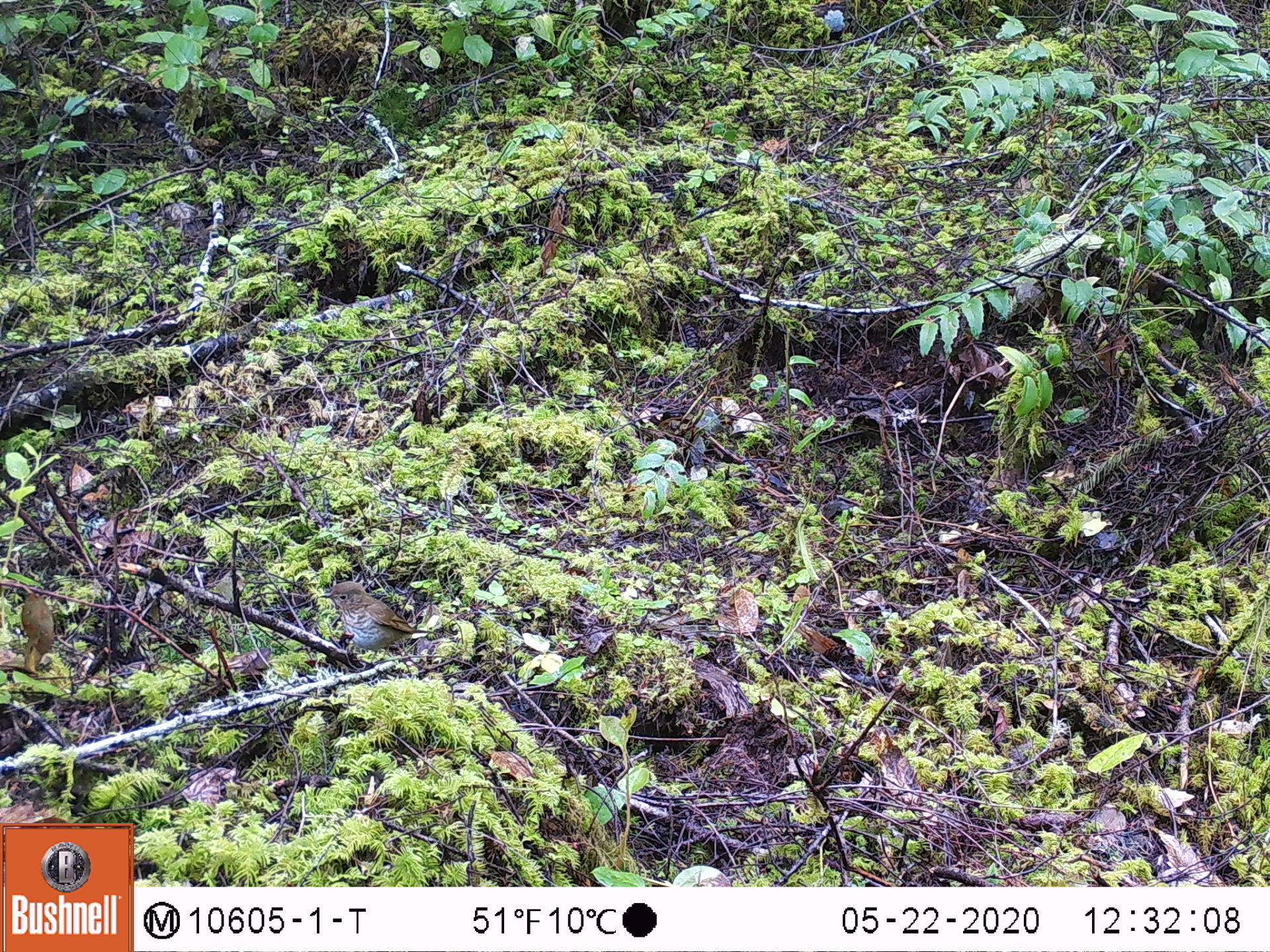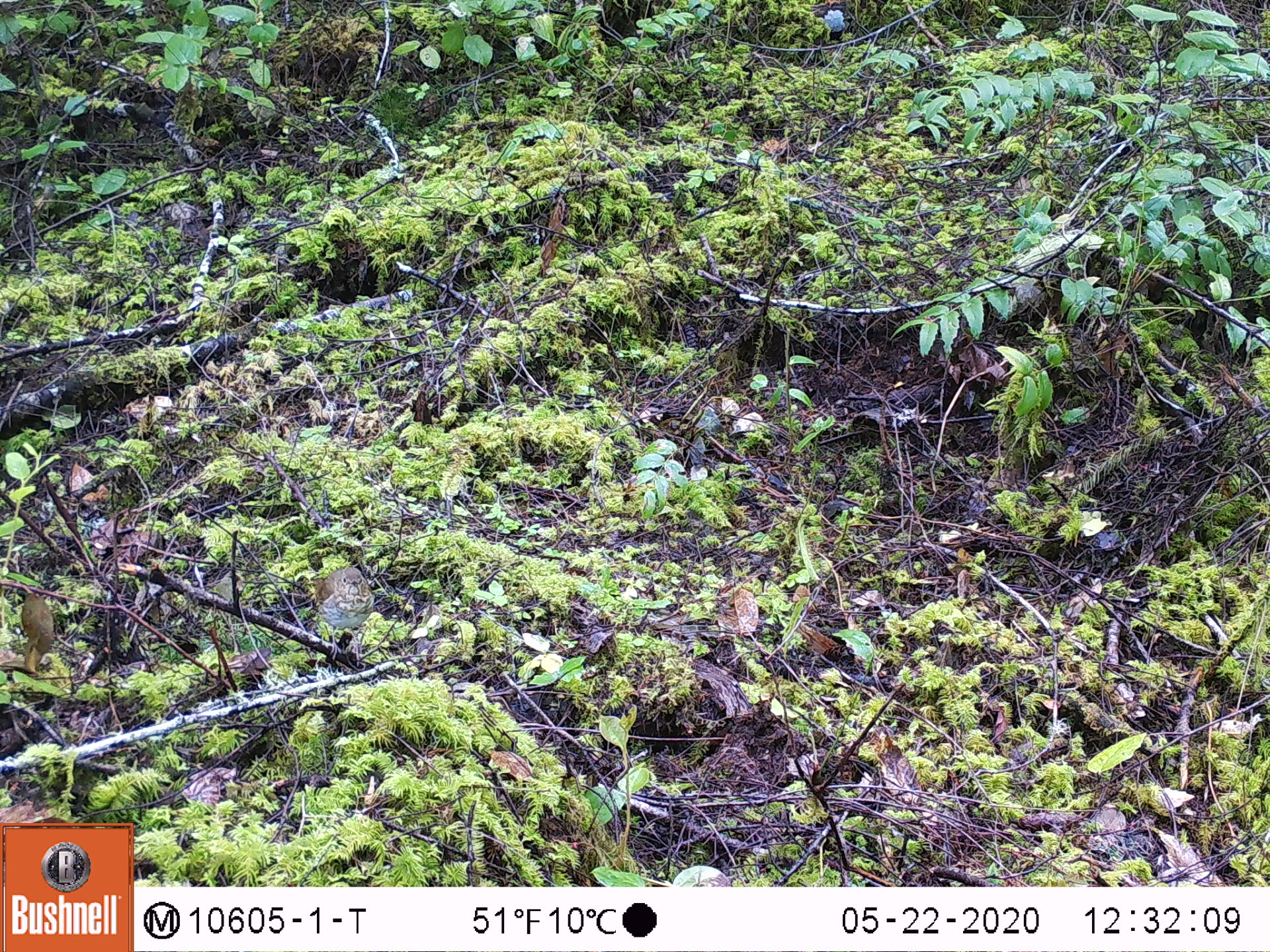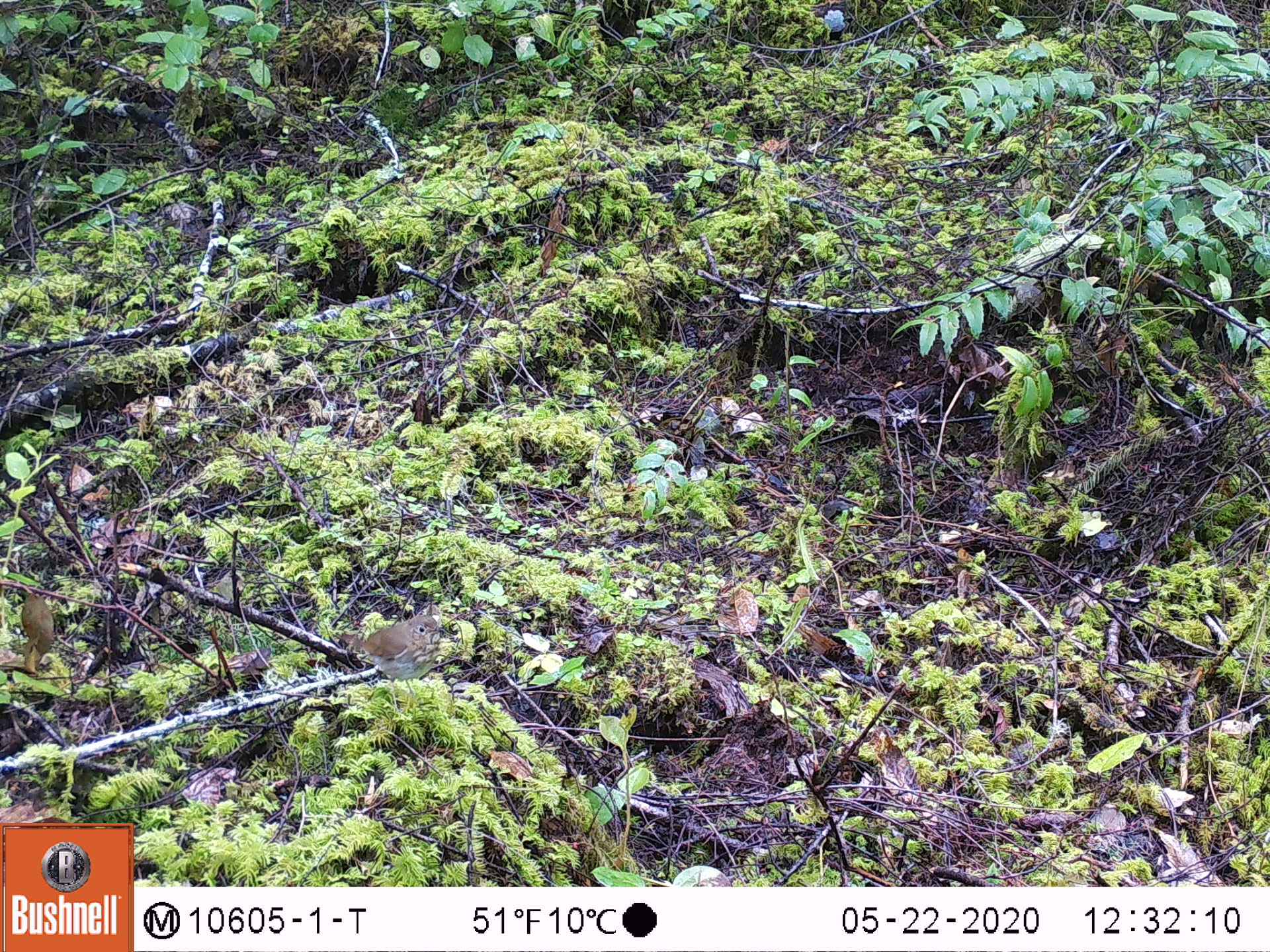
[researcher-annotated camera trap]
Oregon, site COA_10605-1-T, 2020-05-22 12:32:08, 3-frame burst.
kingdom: Animalia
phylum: Chordata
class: Aves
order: Passeriformes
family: Turdidae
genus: Catharus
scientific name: Catharus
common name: brown thrushes and nightingale-thrushes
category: catharus species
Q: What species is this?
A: Catharus species (brown thrushes and nightingale-thrushes) (Catharus).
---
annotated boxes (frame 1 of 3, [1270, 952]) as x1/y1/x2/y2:
catharus species: 310/577/440/654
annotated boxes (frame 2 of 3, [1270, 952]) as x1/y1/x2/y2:
catharus species: 310/559/372/662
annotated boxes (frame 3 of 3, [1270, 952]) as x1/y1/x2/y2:
catharus species: 336/606/445/691